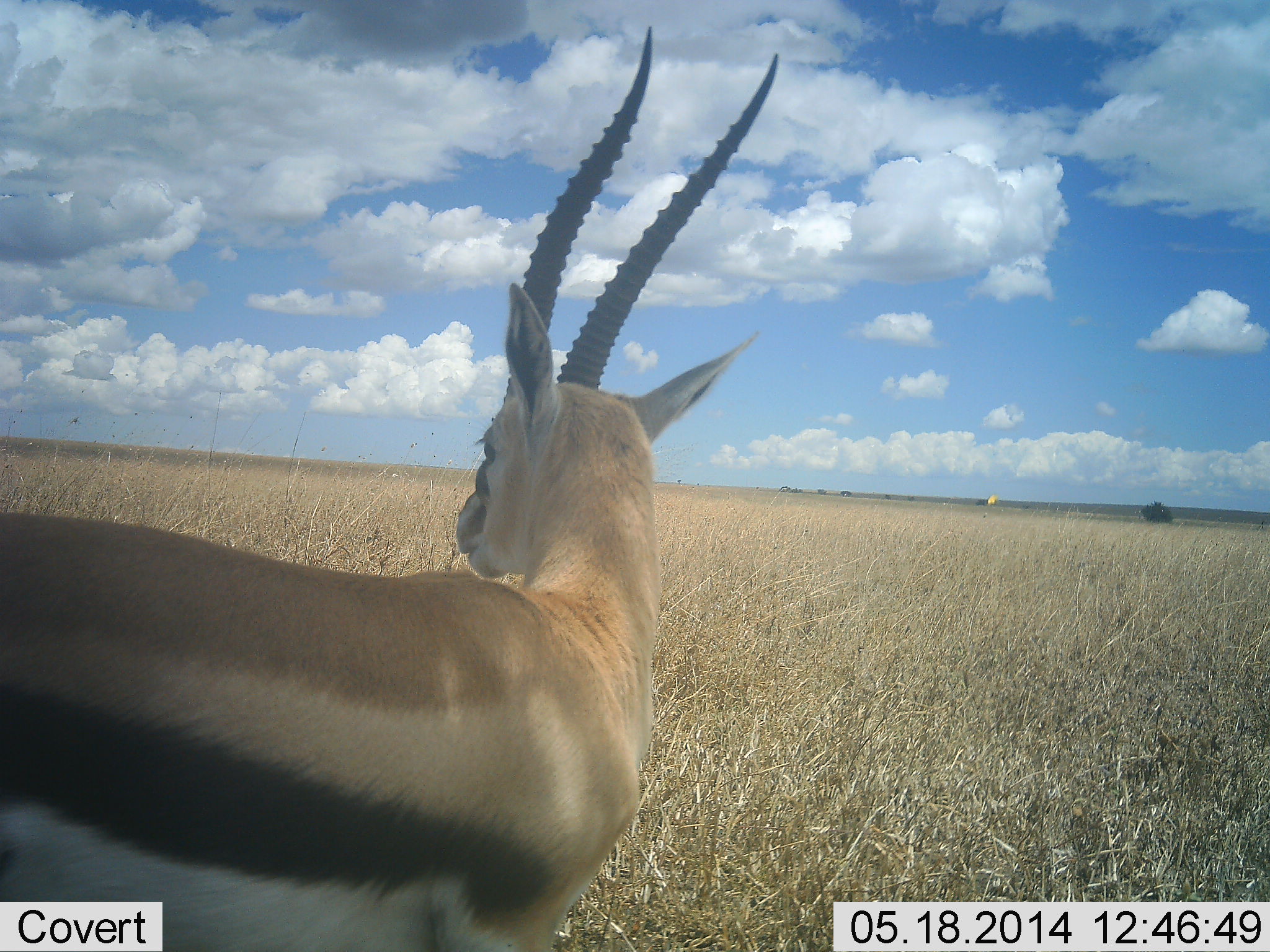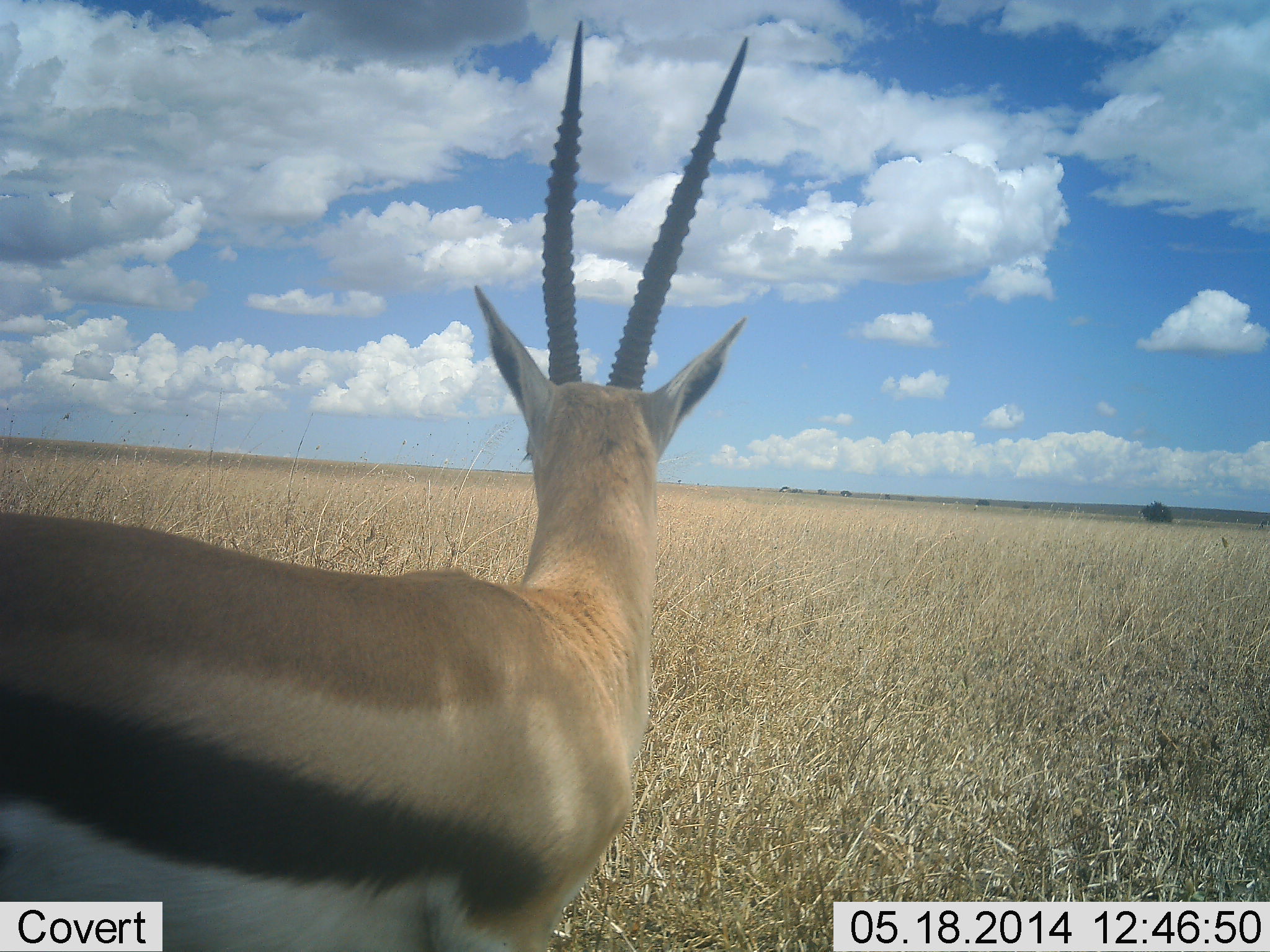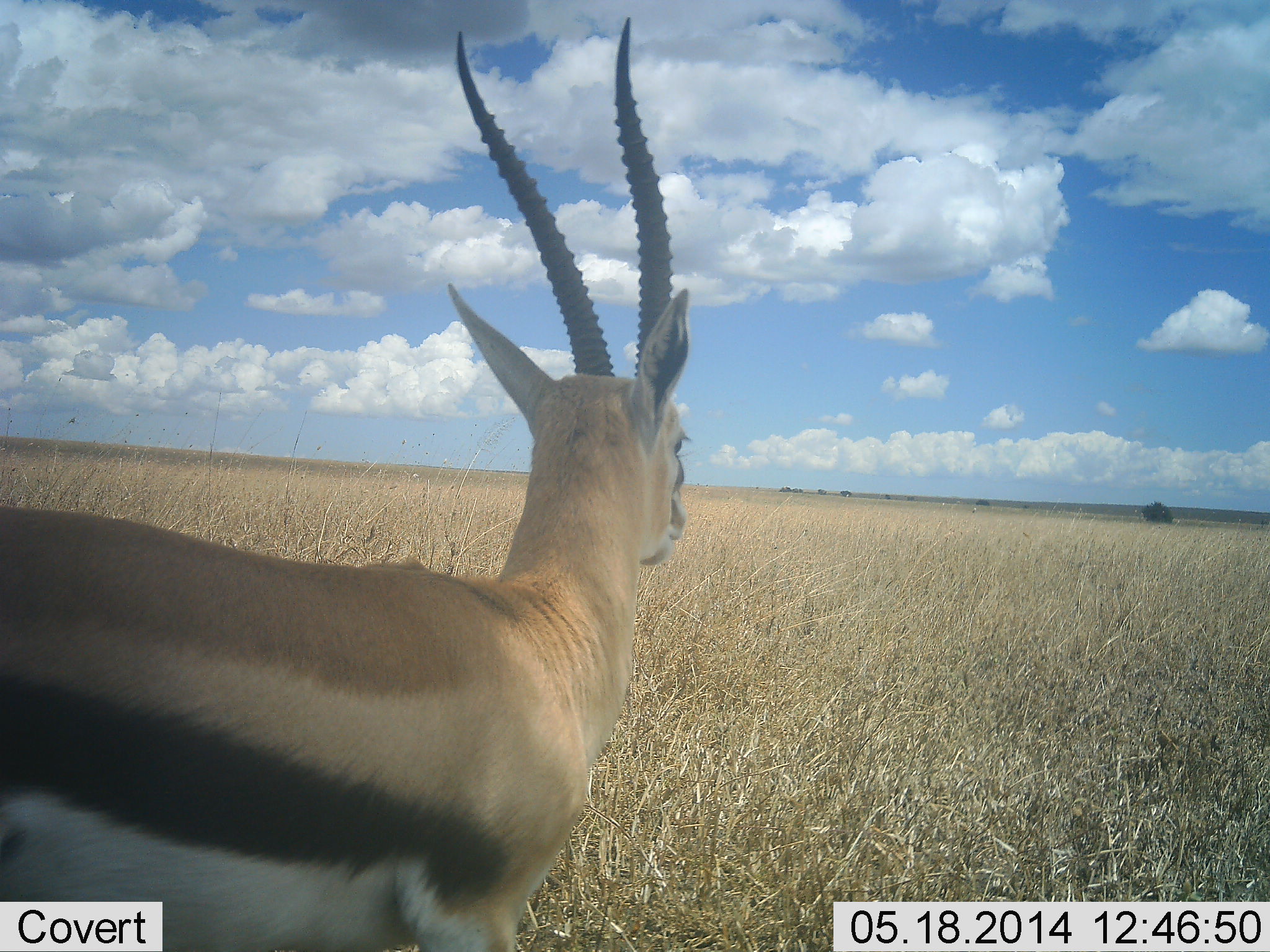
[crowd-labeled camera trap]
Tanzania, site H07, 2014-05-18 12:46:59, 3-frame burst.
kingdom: Animalia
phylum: Chordata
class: Mammalia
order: Artiodactyla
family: Bovidae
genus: Eudorcas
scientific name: Eudorcas thomsonii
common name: thomson's gazelle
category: gazellethomsons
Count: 1.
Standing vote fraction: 97%.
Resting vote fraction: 1%.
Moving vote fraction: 6%.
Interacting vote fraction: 0%.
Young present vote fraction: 0%.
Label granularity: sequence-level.